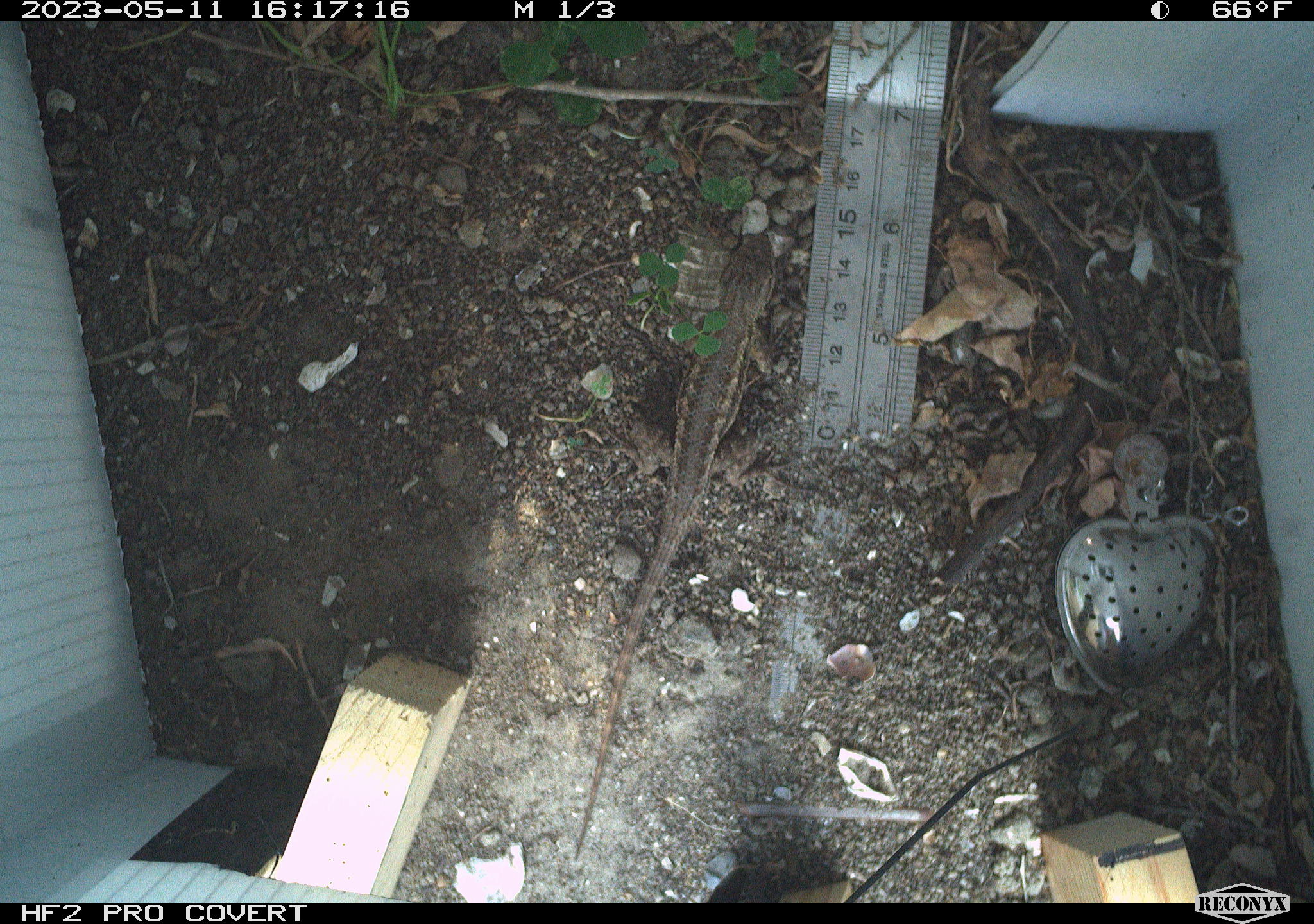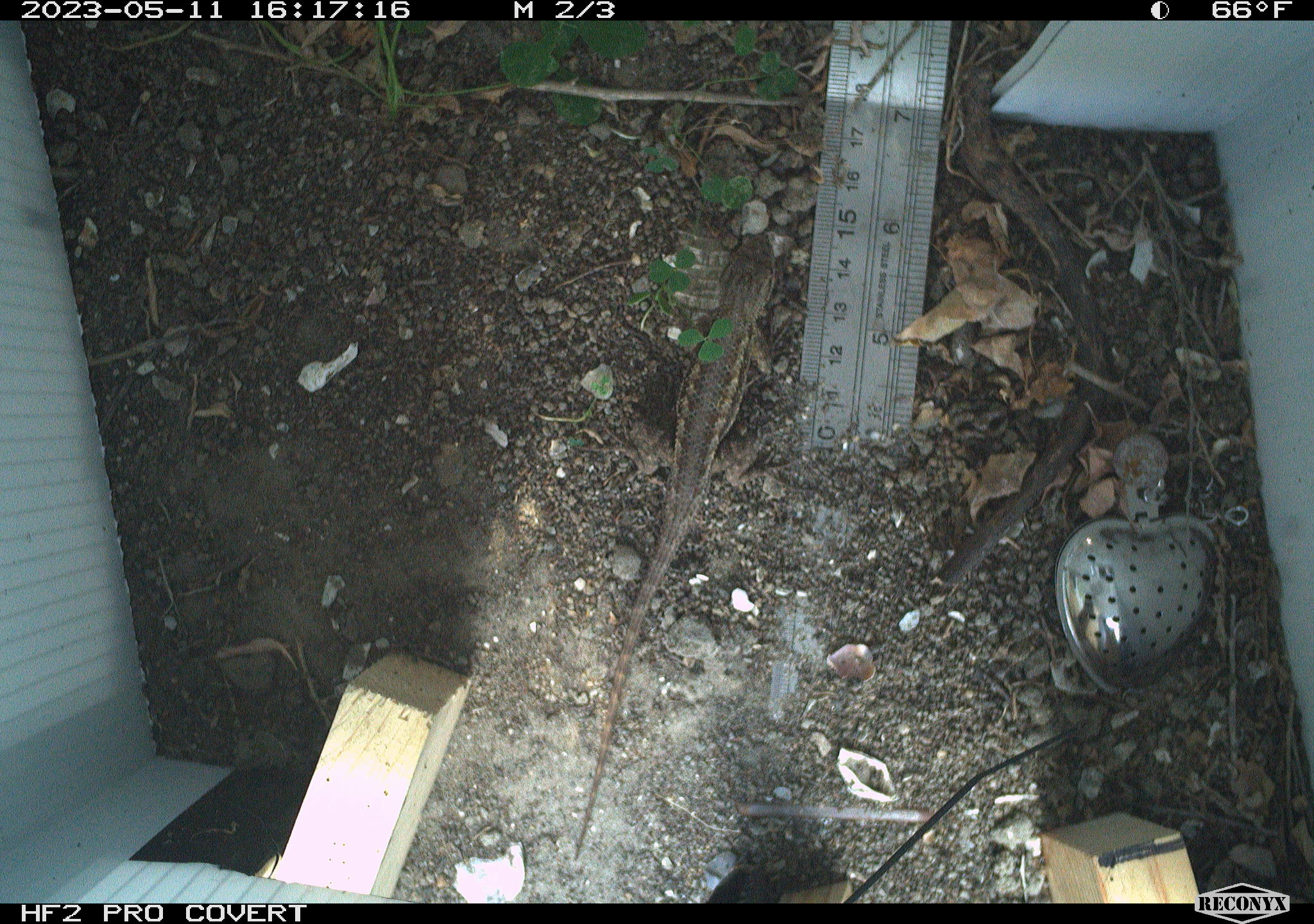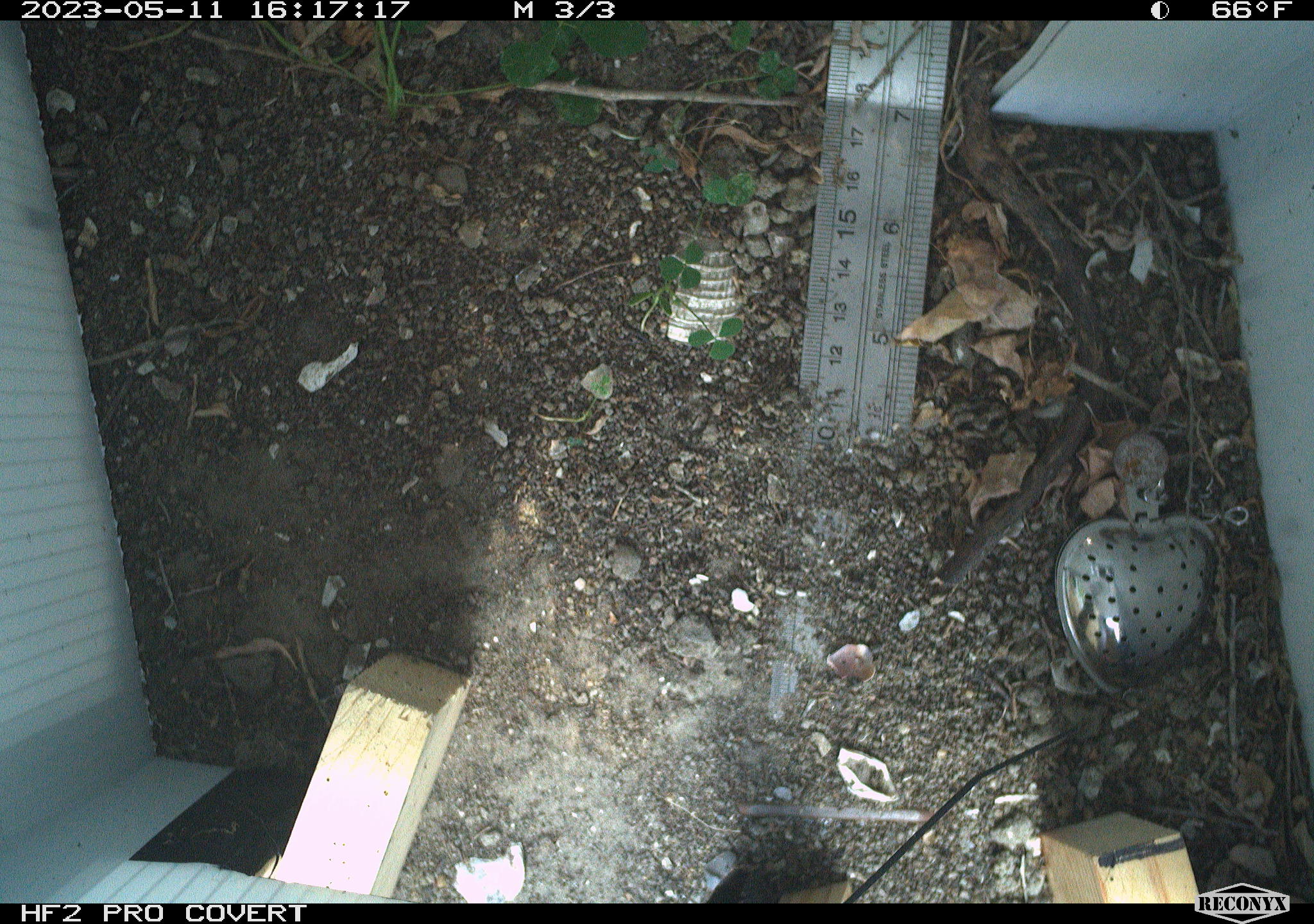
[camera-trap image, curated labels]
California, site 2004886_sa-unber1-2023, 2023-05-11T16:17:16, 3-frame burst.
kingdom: Animalia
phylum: Chordata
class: Reptilia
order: Squamata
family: Phrynosomatidae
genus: Sceloporus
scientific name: Sceloporus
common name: spiny lizards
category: sceloporus species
Sceloporus species (spiny lizards) (Sceloporus).